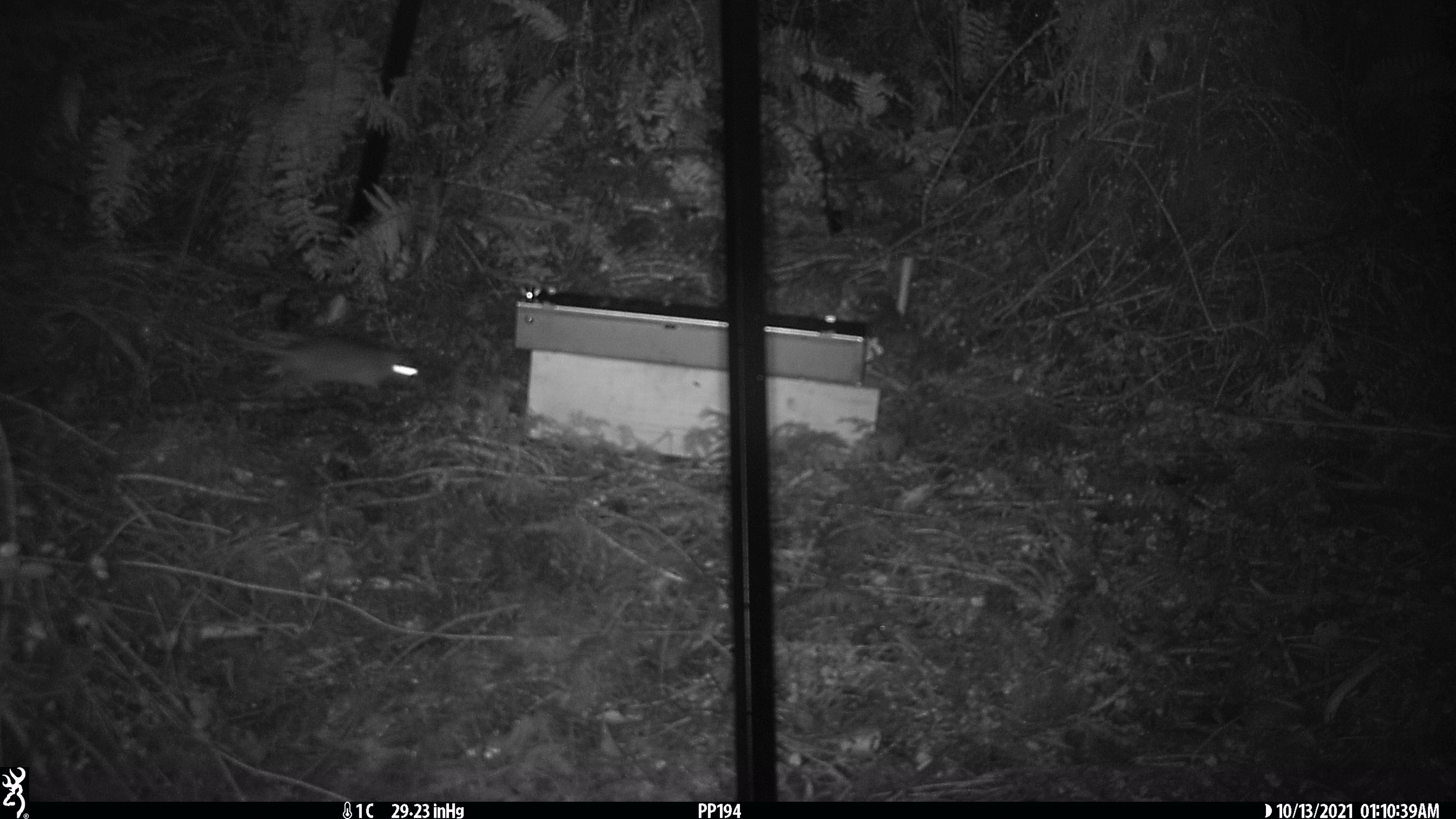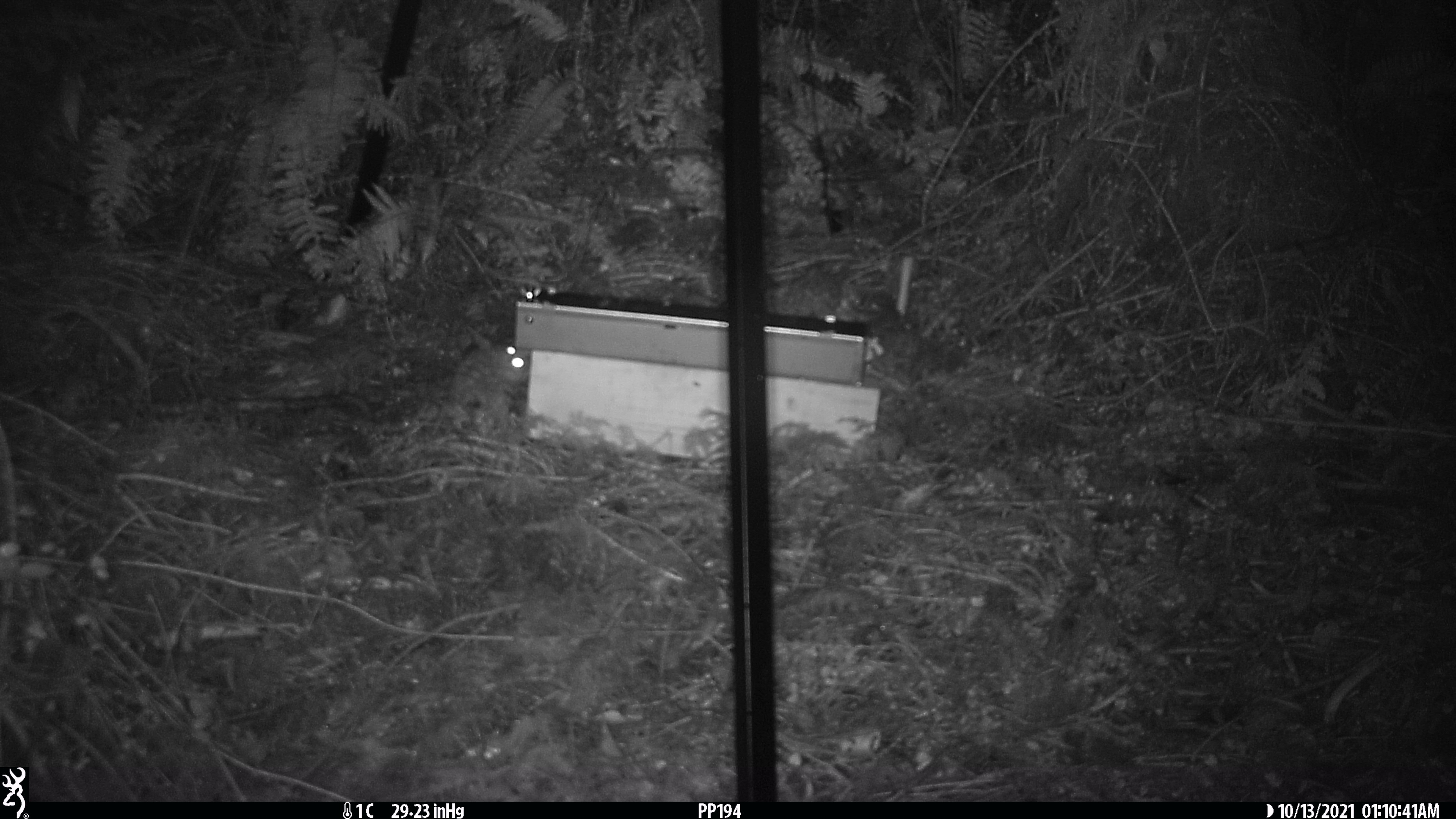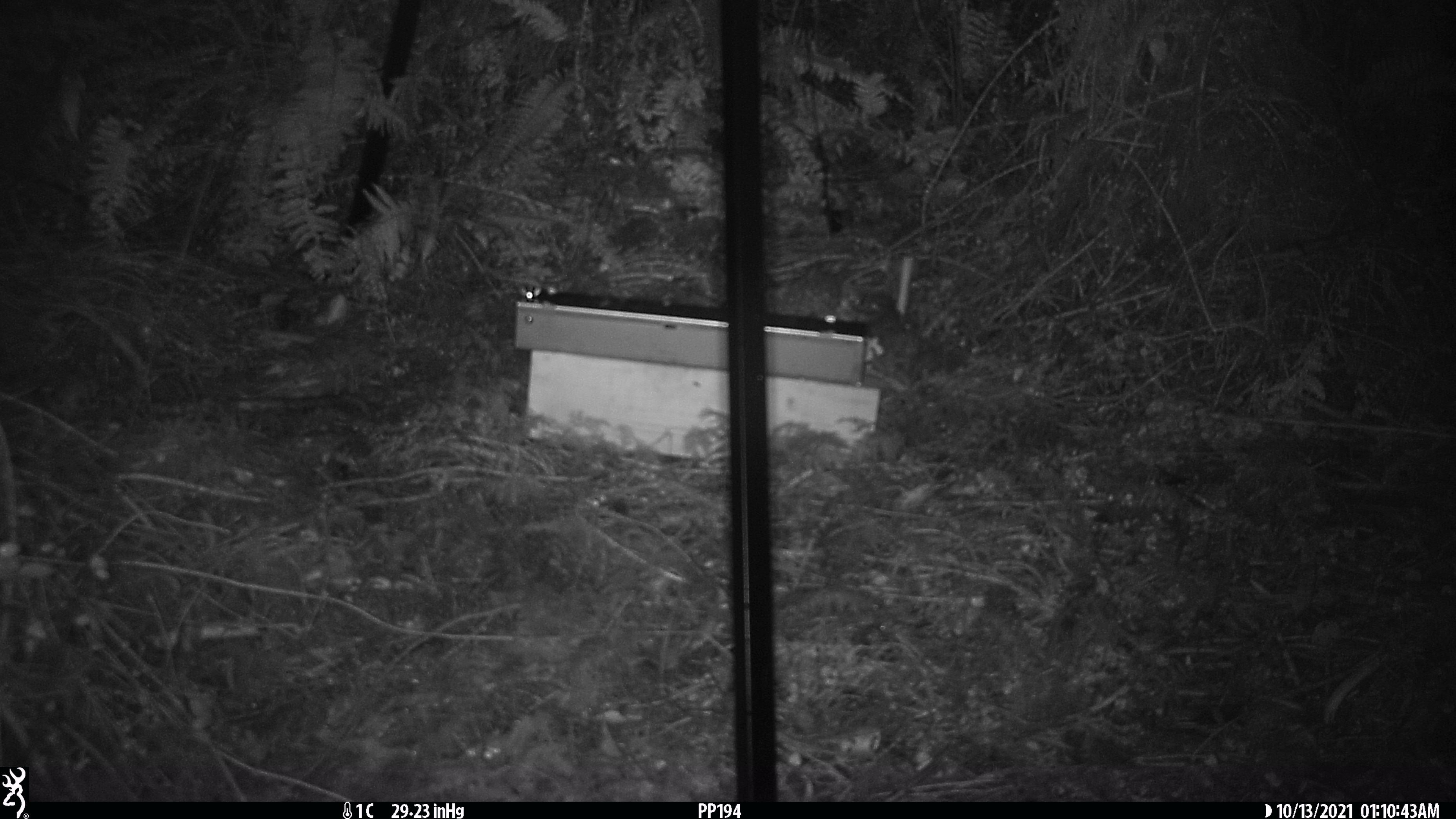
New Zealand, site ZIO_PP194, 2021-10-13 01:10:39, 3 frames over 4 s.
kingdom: Animalia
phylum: Chordata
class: Mammalia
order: Rodentia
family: Muridae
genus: Rattus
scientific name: Rattus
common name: rat